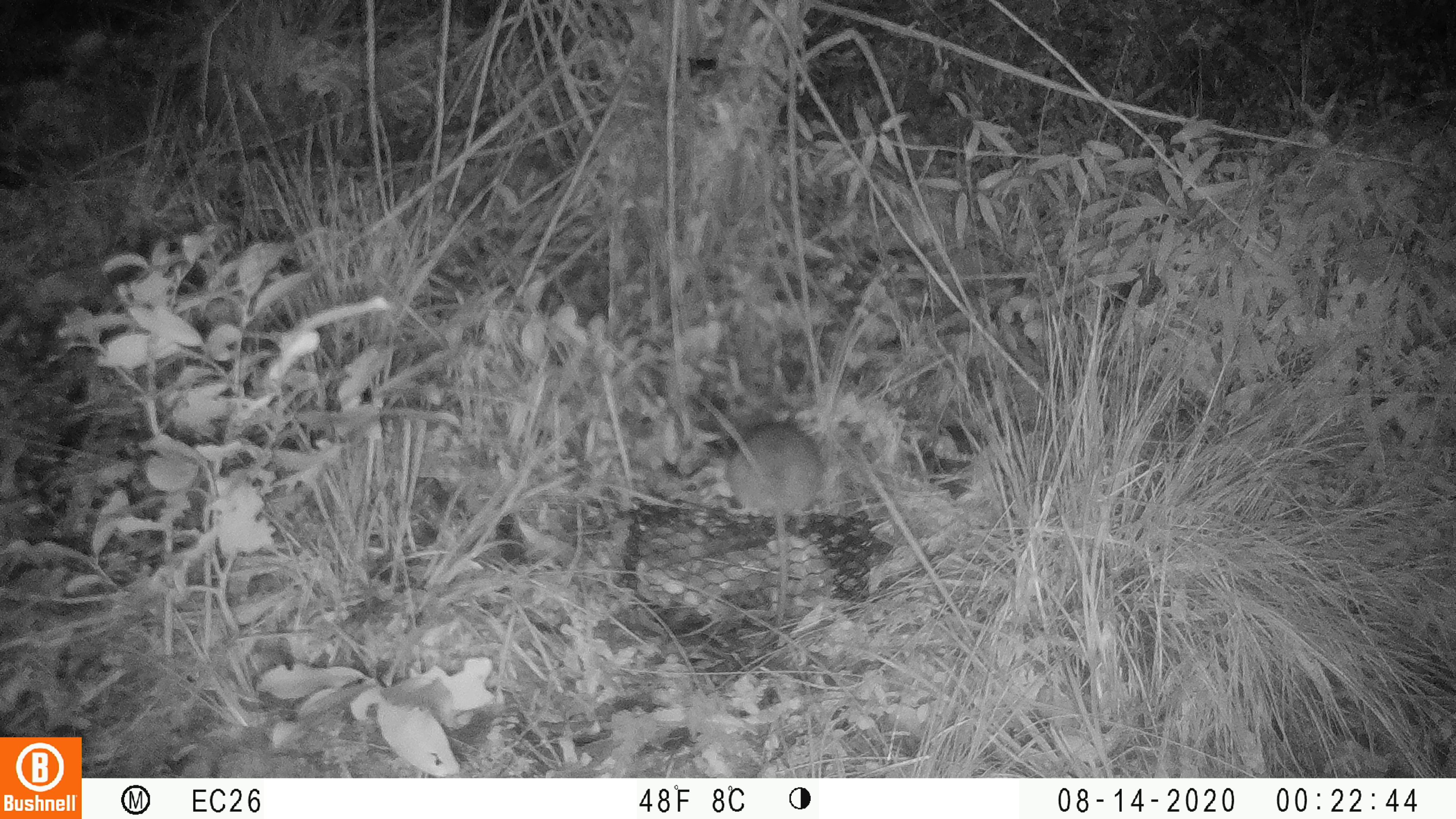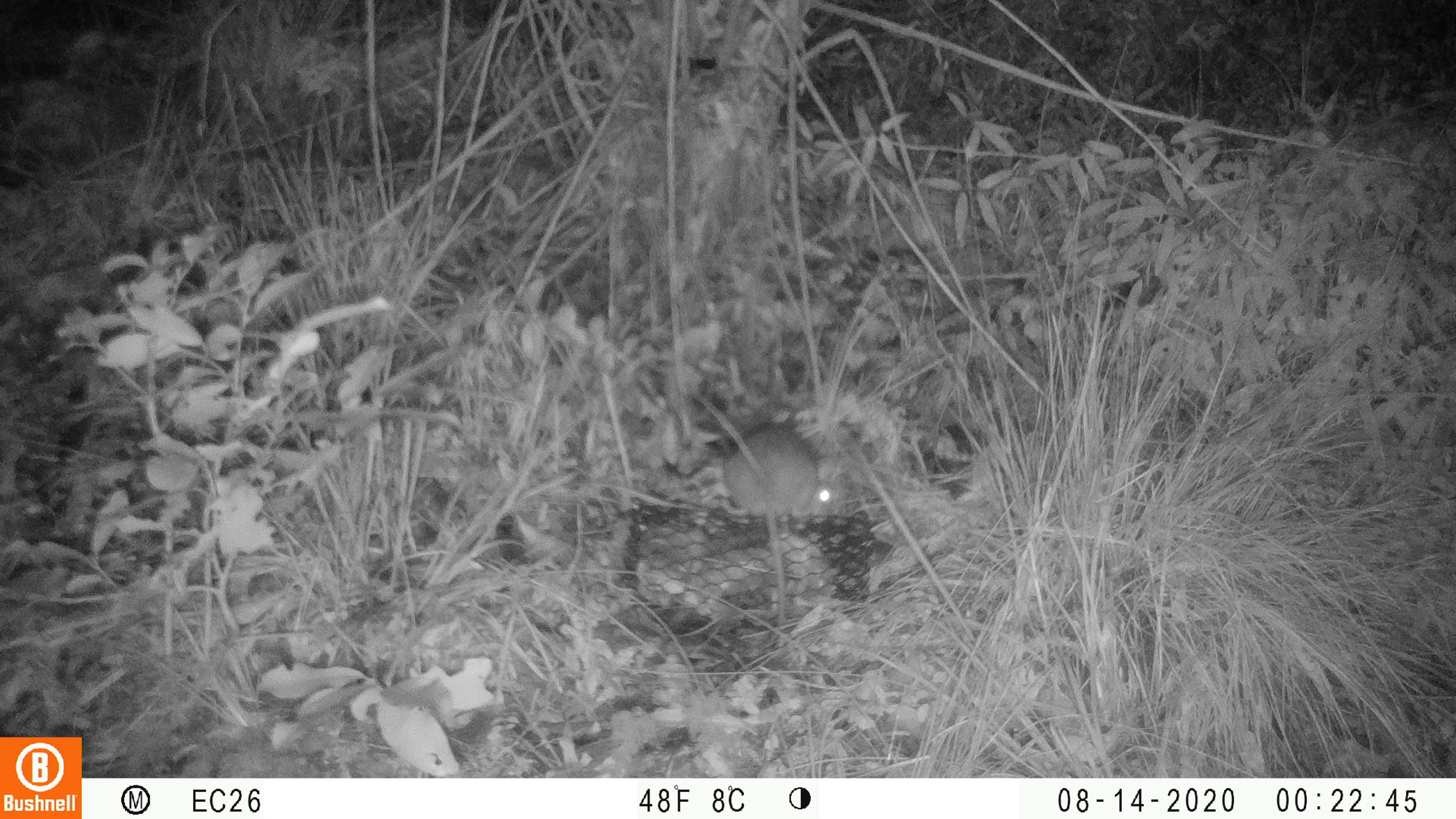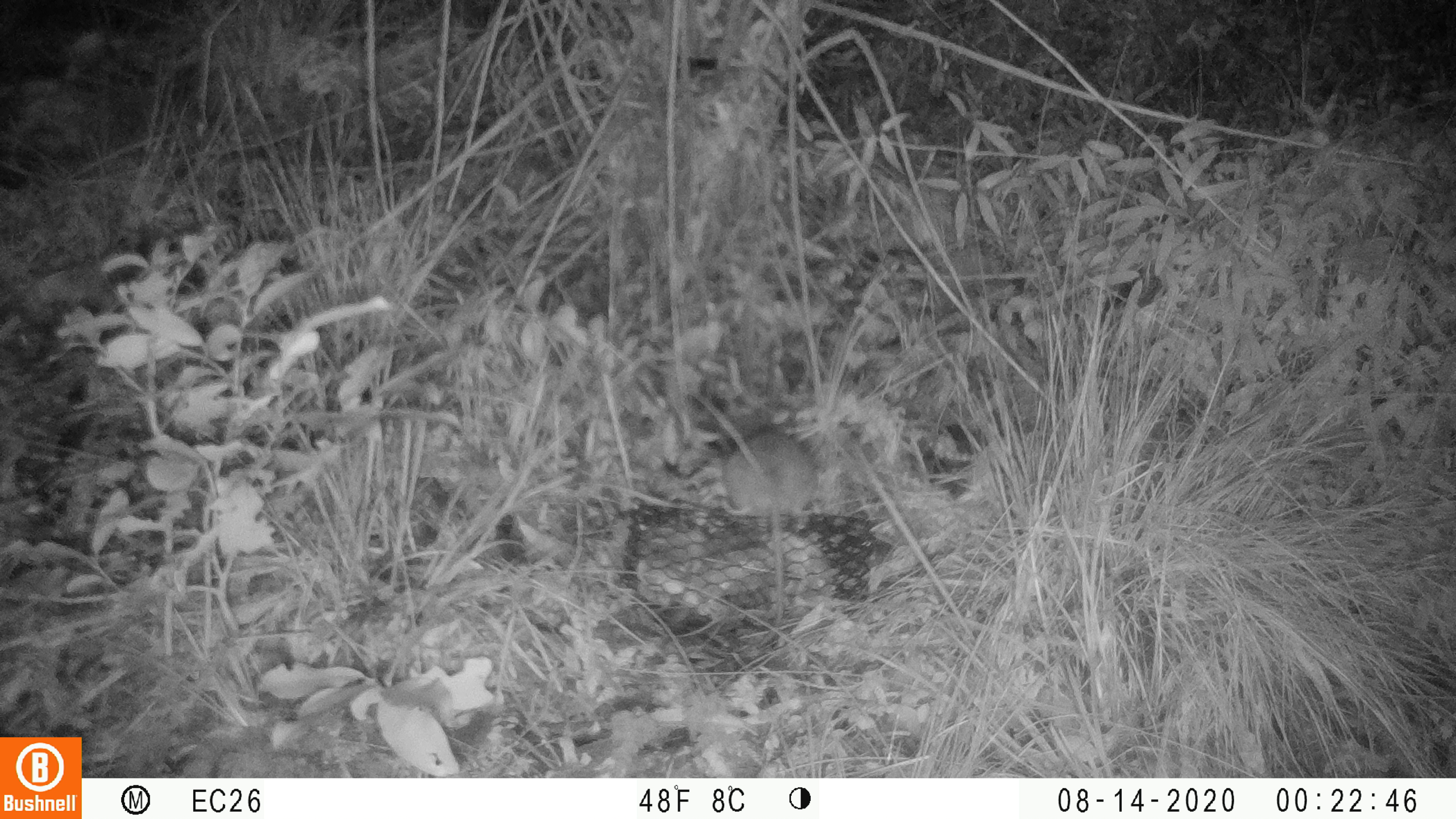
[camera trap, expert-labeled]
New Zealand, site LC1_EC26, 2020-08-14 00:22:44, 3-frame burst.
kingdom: Animalia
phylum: Chordata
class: Mammalia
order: Rodentia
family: Muridae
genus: Rattus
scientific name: Rattus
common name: rat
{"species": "rat (Rattus)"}